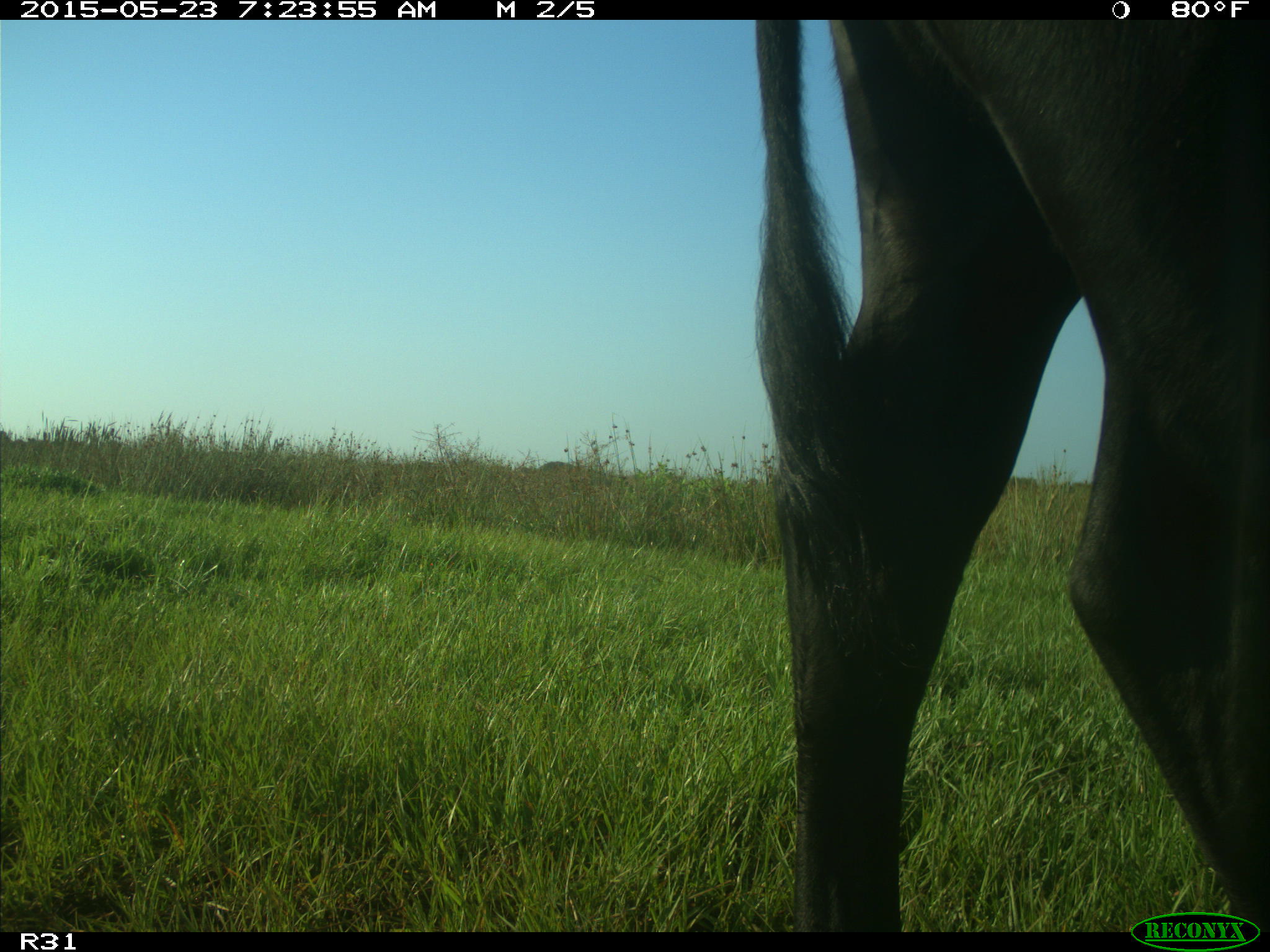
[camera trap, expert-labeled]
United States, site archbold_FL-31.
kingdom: Animalia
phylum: Chordata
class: Mammalia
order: Artiodactyla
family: Bovidae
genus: Bos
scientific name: Bos taurus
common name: domestic cow